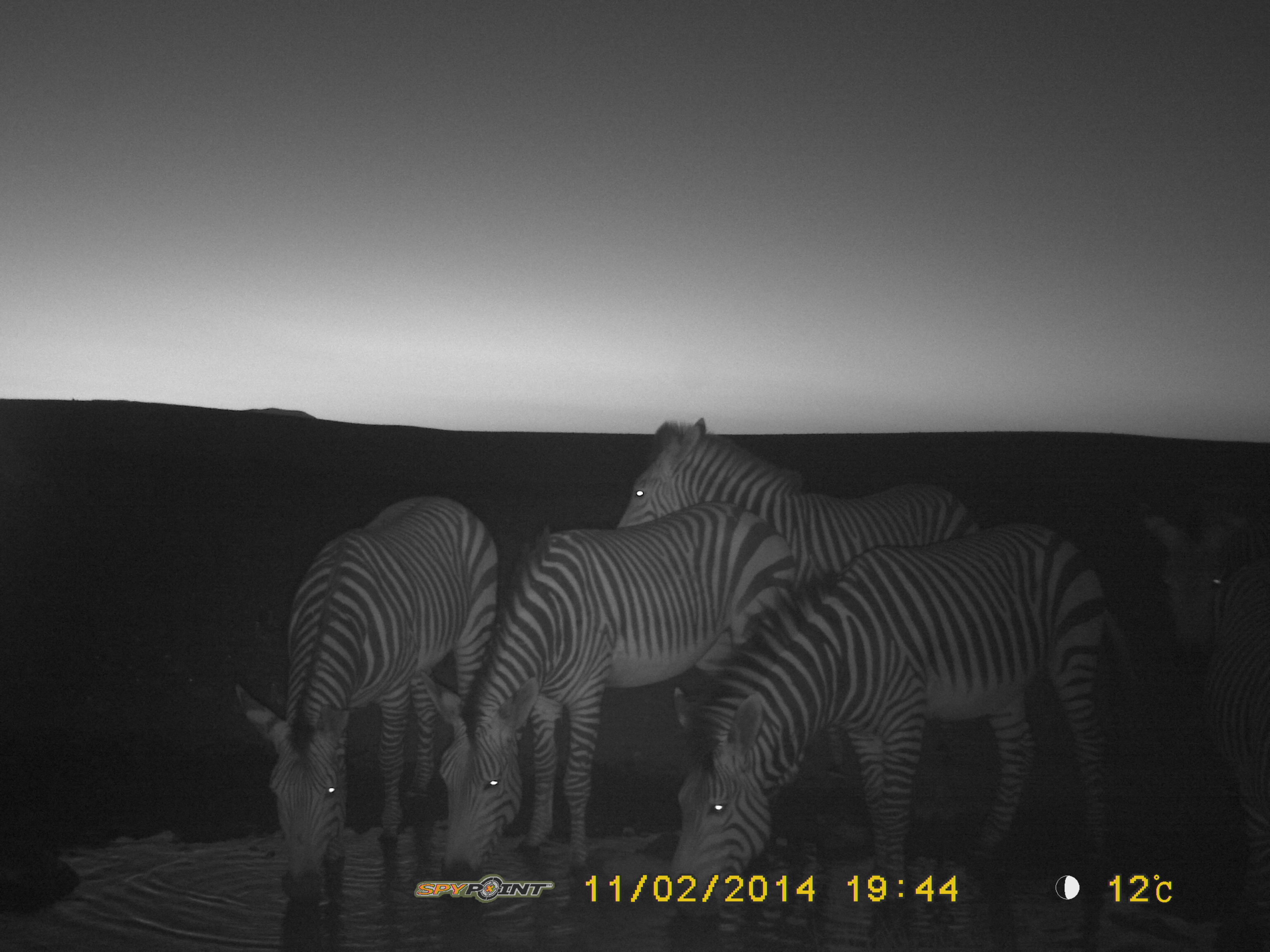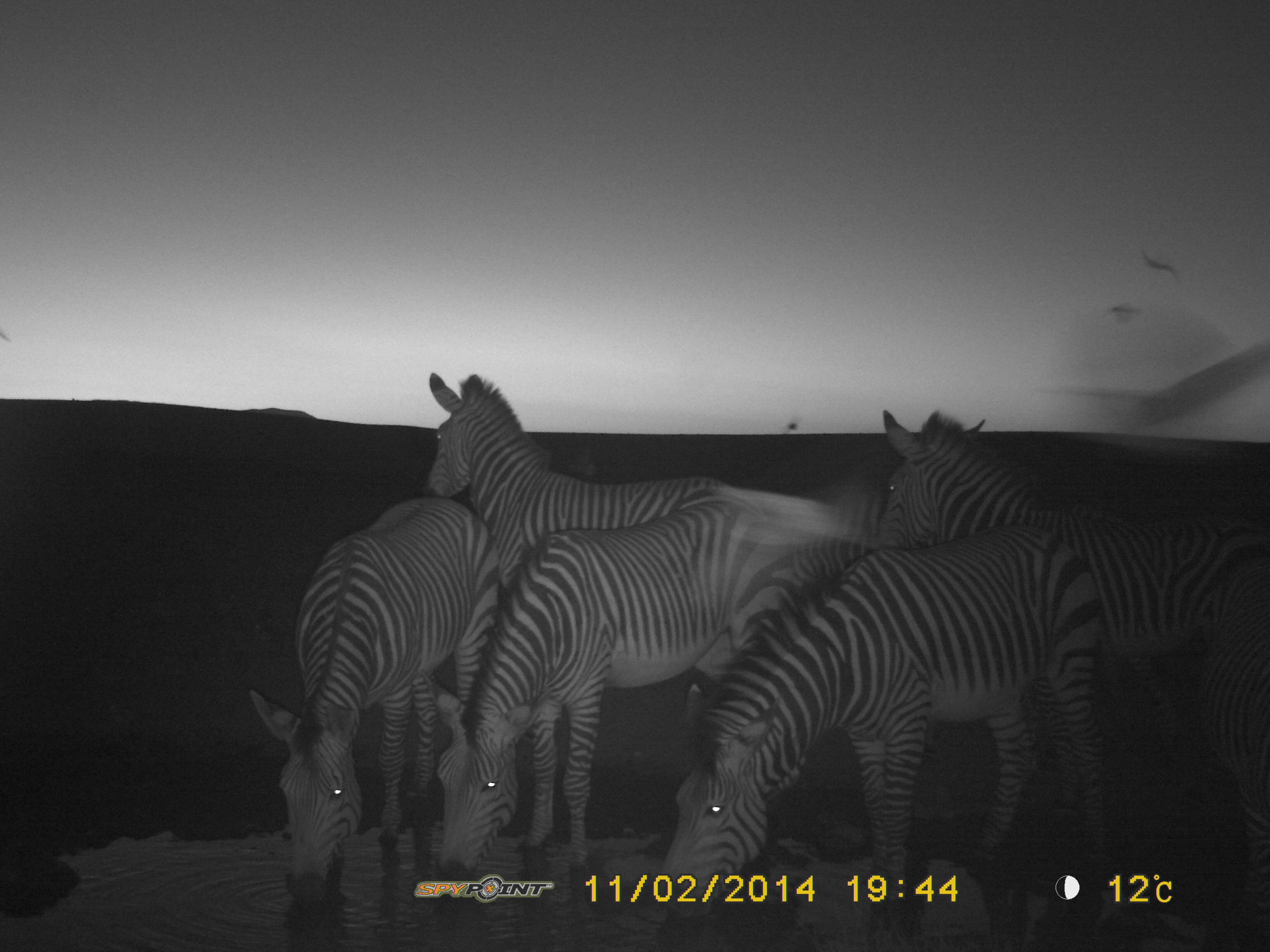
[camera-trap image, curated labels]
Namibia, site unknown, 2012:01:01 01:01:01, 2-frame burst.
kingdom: Animalia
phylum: Chordata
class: Mammalia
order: Perissodactyla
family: Equidae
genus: Equus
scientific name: Equus zebra hartmannae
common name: hartmann's mountain zebra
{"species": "Equus zebra hartmannae (hartmann's mountain zebra)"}